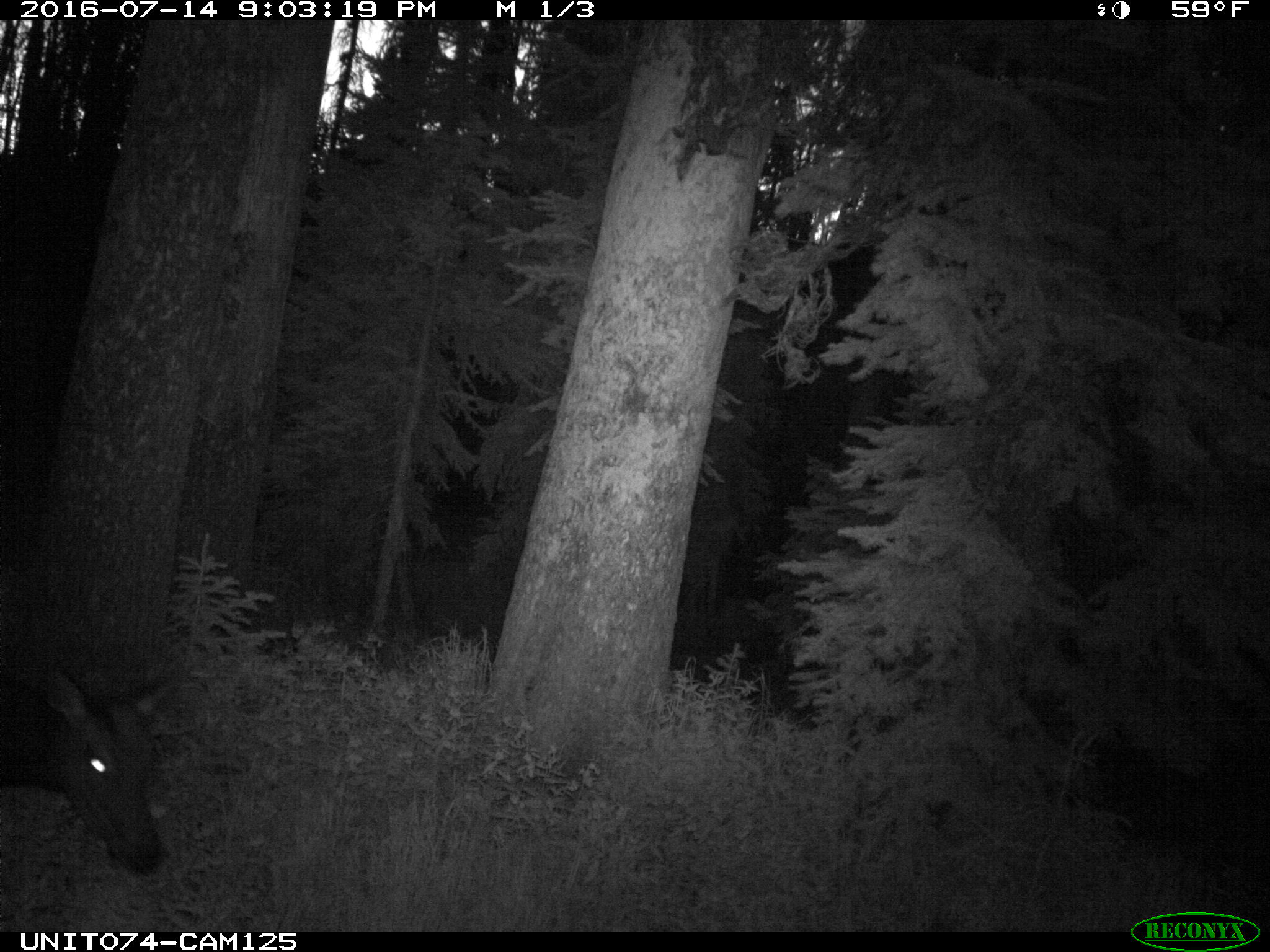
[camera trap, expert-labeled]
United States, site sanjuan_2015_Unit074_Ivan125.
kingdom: Animalia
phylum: Chordata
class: Mammalia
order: Artiodactyla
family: Cervidae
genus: Cervus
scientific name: Cervus elaphus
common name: red deer